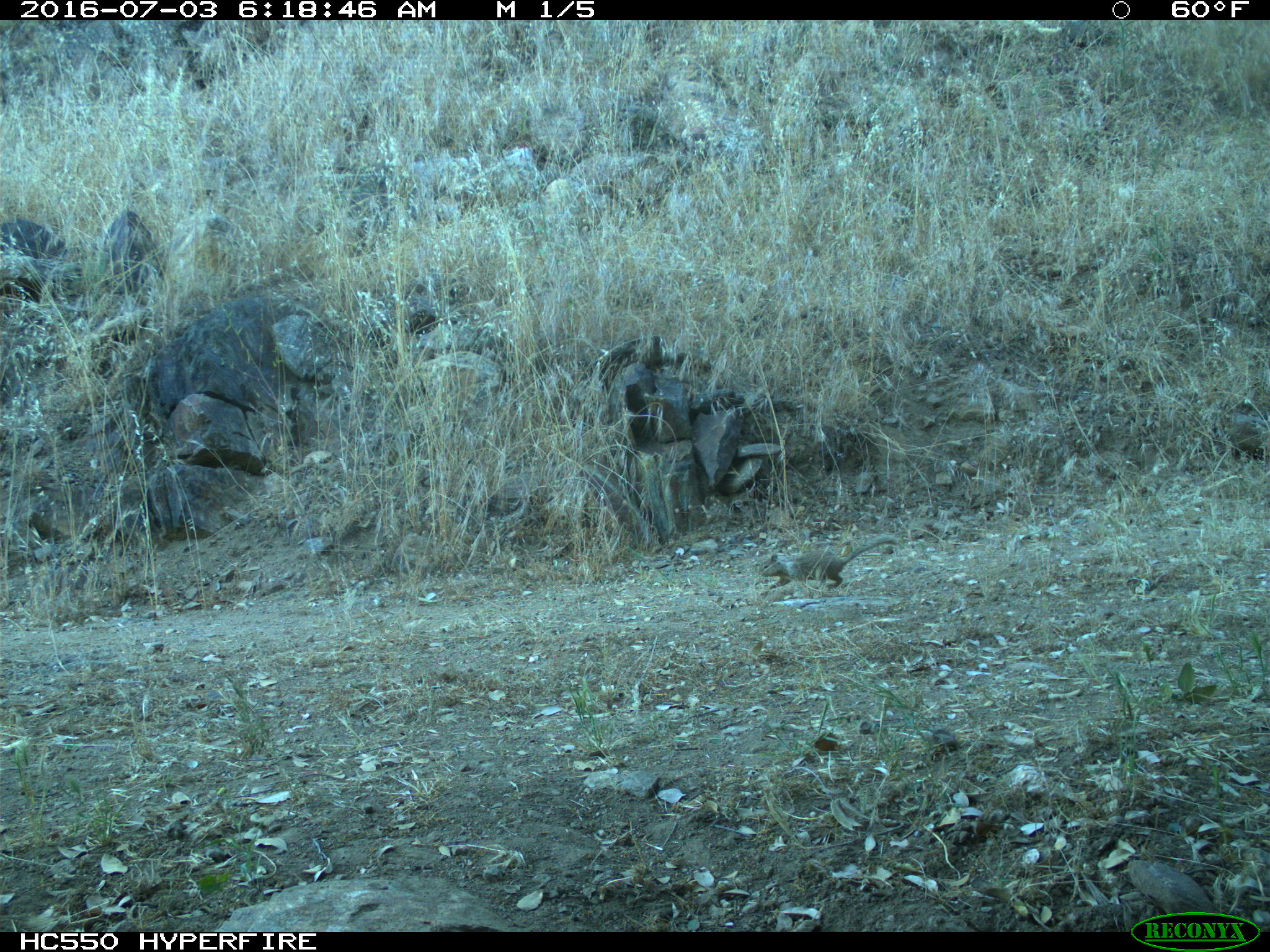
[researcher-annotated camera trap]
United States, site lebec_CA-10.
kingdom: Animalia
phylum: Chordata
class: Mammalia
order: Rodentia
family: Sciuridae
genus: Otospermophilus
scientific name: Otospermophilus beecheyi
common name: california ground squirrel